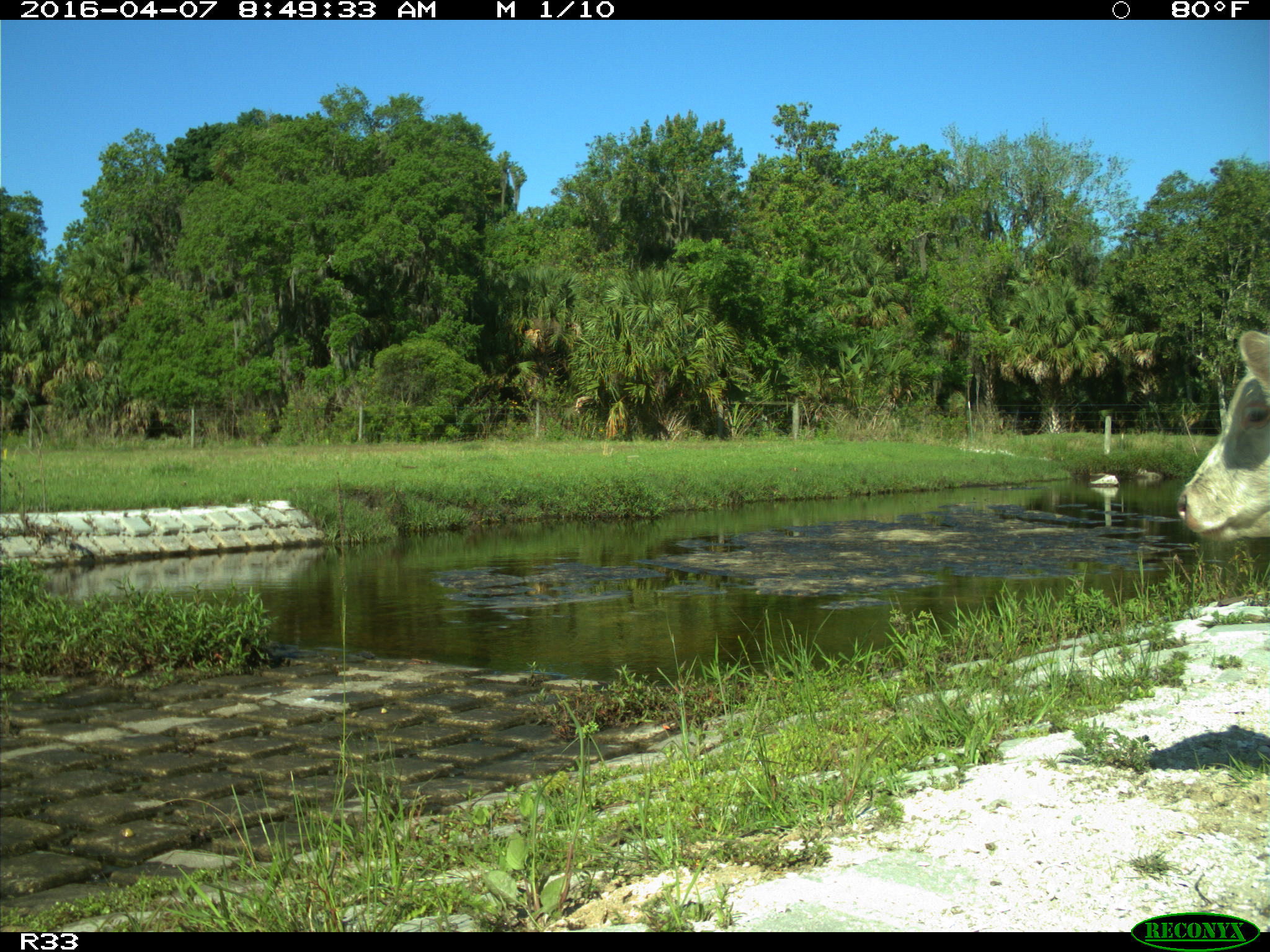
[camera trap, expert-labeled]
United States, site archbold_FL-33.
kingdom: Animalia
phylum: Chordata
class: Mammalia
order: Artiodactyla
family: Bovidae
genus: Bos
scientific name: Bos taurus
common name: domestic cow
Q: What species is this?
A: Bos taurus (domestic cow).